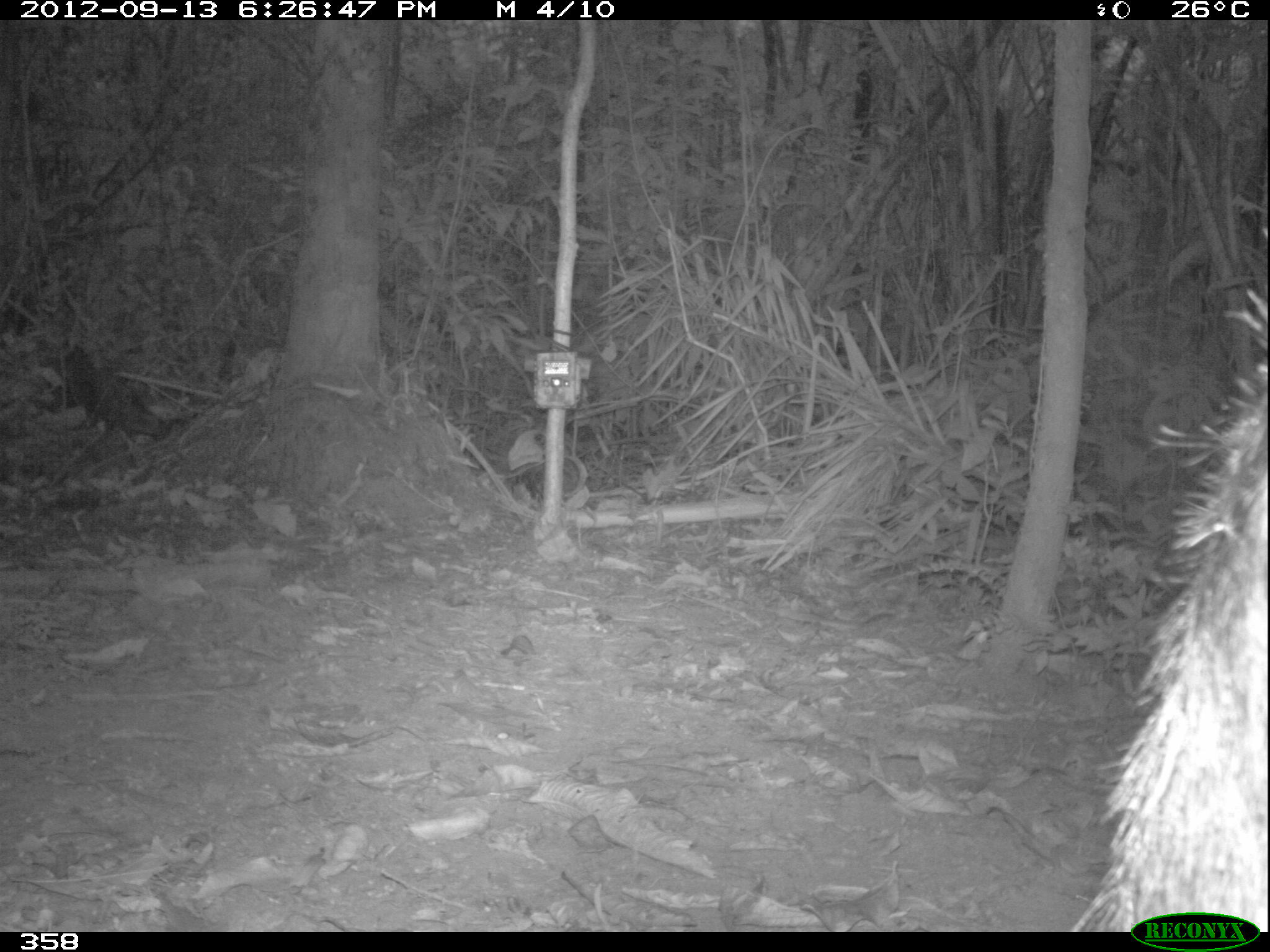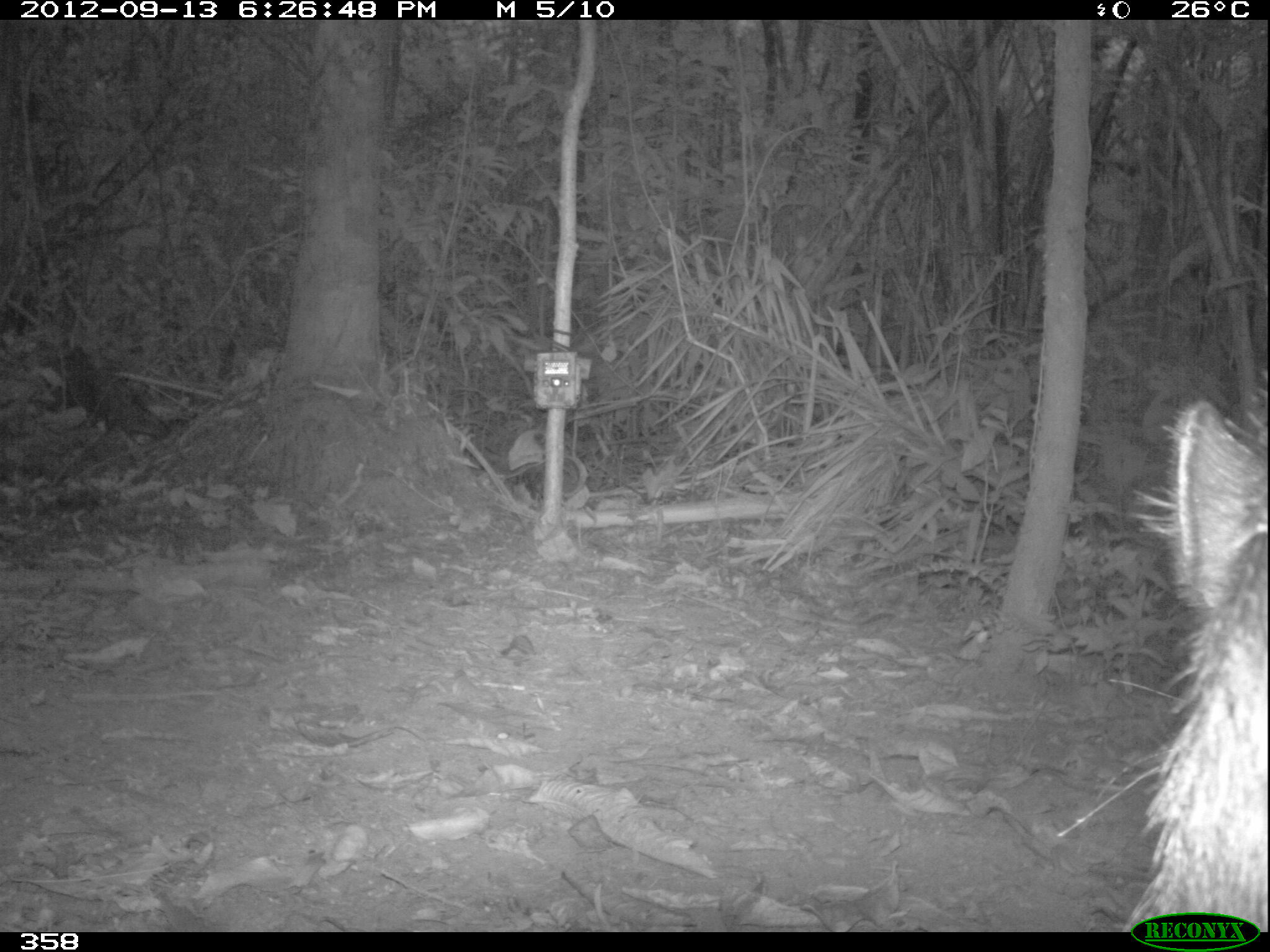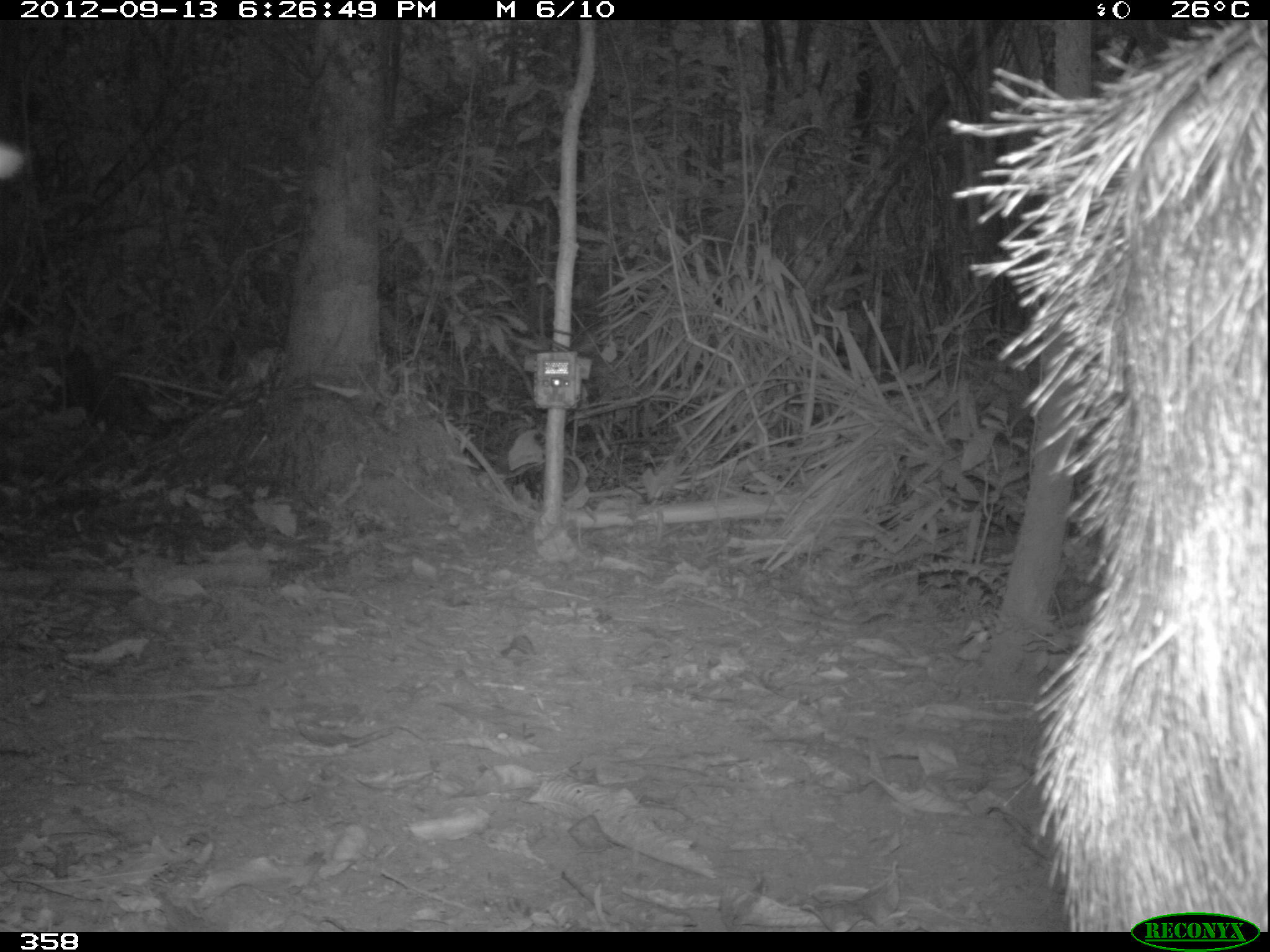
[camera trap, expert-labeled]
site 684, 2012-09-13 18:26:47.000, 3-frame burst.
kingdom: Animalia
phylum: Chordata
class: Mammalia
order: Artiodactyla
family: Tayassuidae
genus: Tayassu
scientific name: Tayassu pecari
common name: white-lipped peccary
Tayassu pecari (white-lipped peccary).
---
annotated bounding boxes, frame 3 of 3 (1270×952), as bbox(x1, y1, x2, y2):
tayassu pecari: bbox(948, 19, 1270, 931)